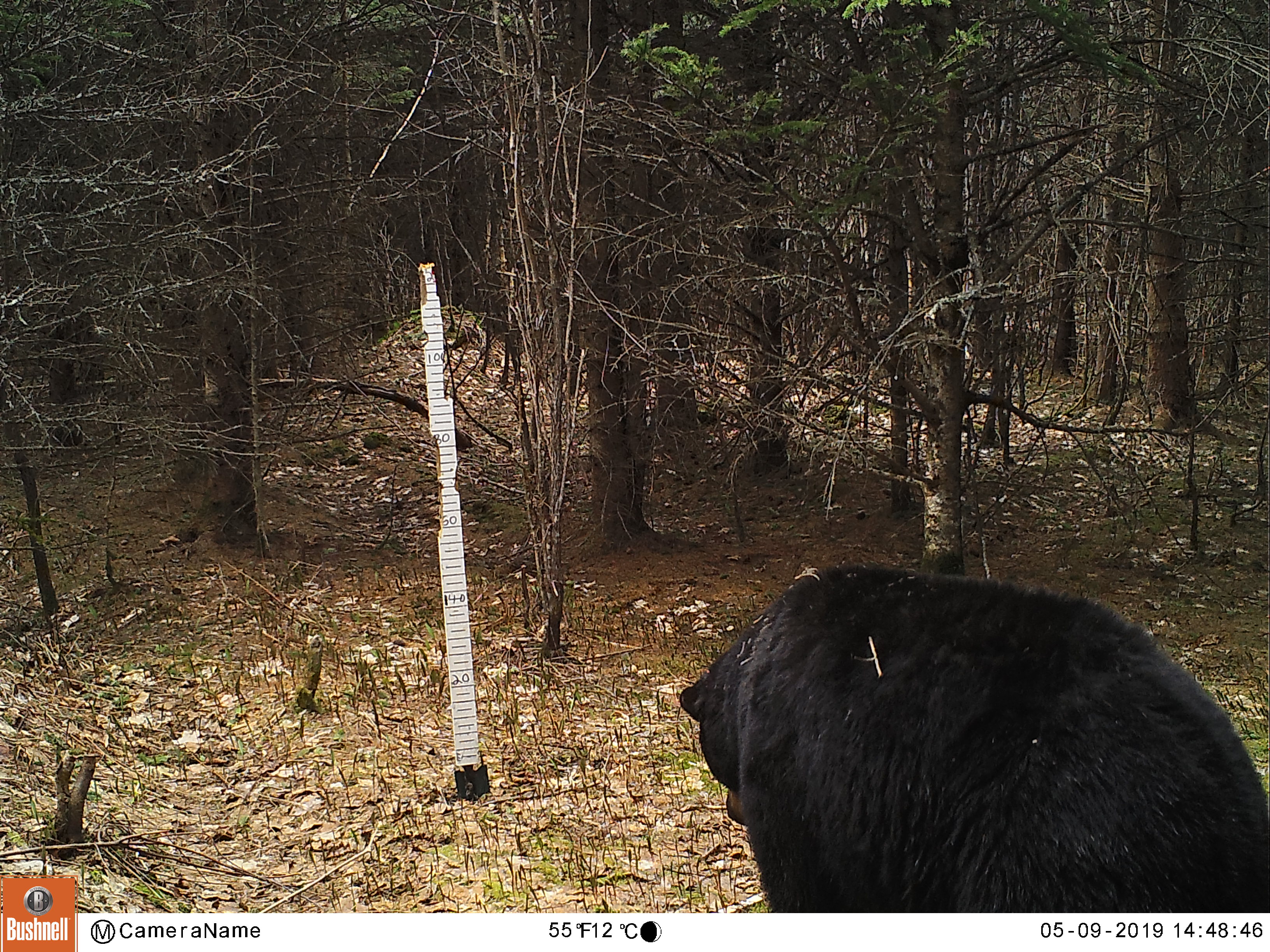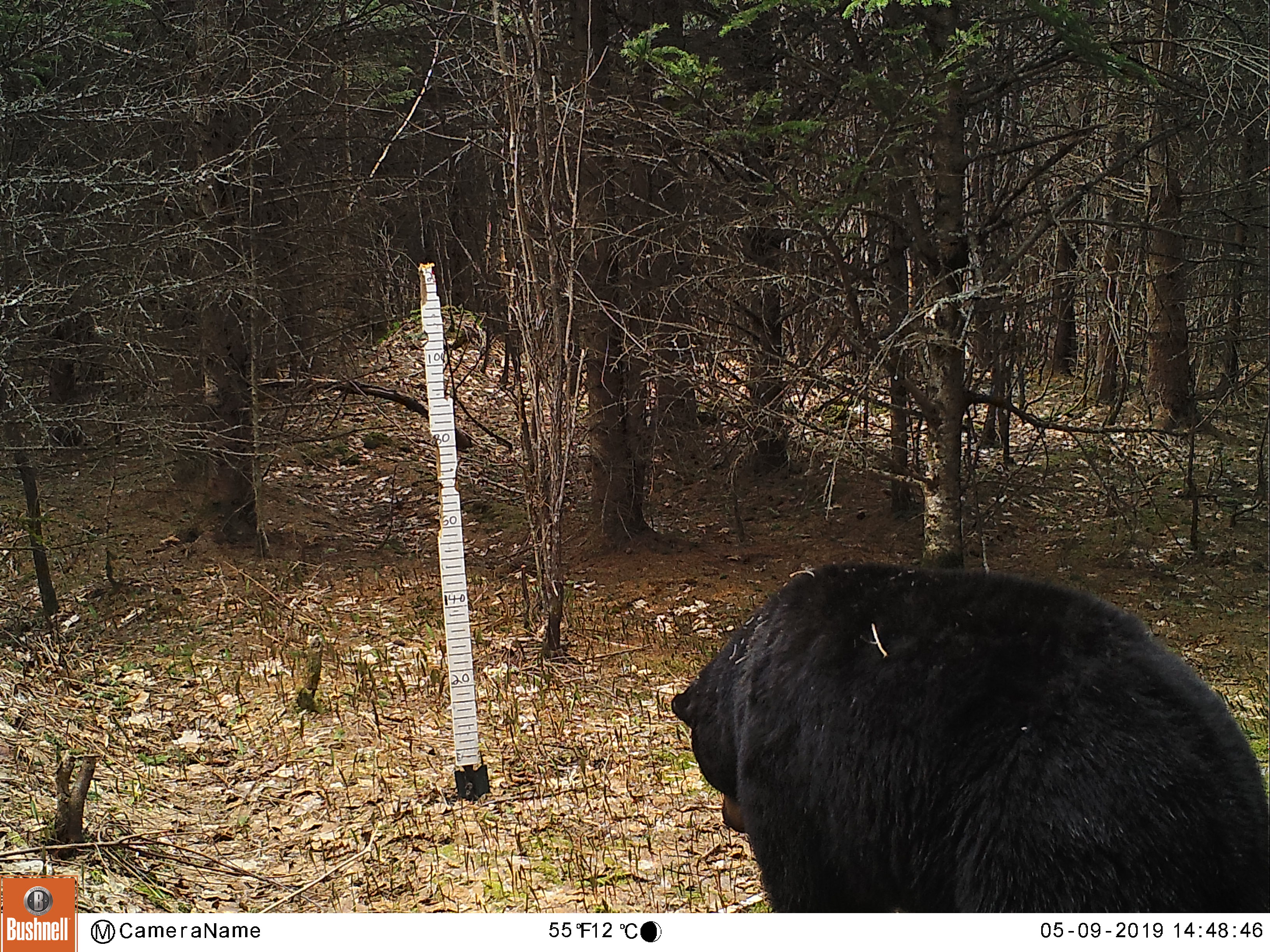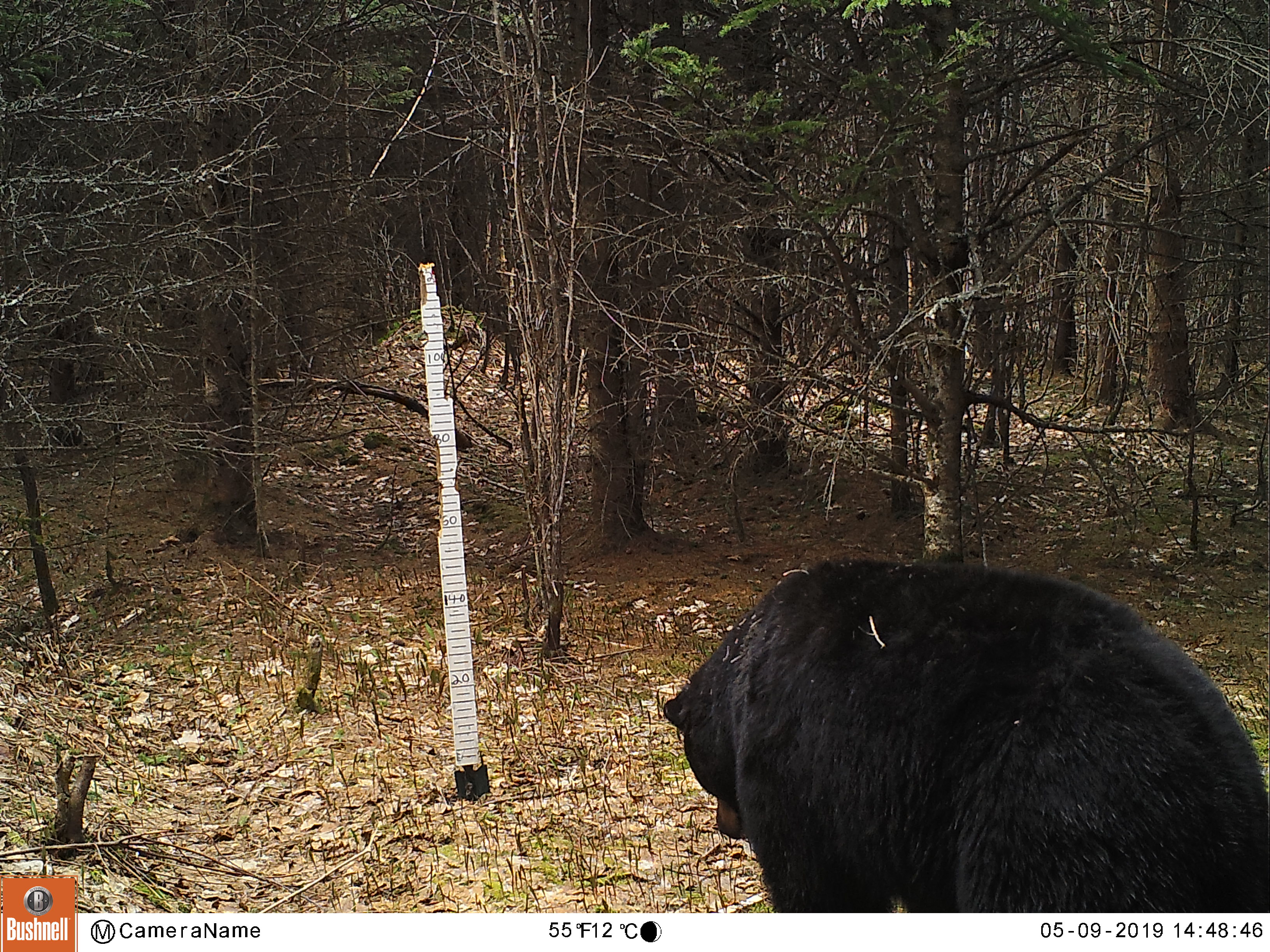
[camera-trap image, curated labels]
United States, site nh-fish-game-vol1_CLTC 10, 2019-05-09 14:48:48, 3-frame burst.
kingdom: Animalia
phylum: Chordata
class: Mammalia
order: Carnivora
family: Ursidae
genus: Ursus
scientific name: Ursus americanus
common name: black bear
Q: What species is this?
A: Black bear (Ursus americanus).